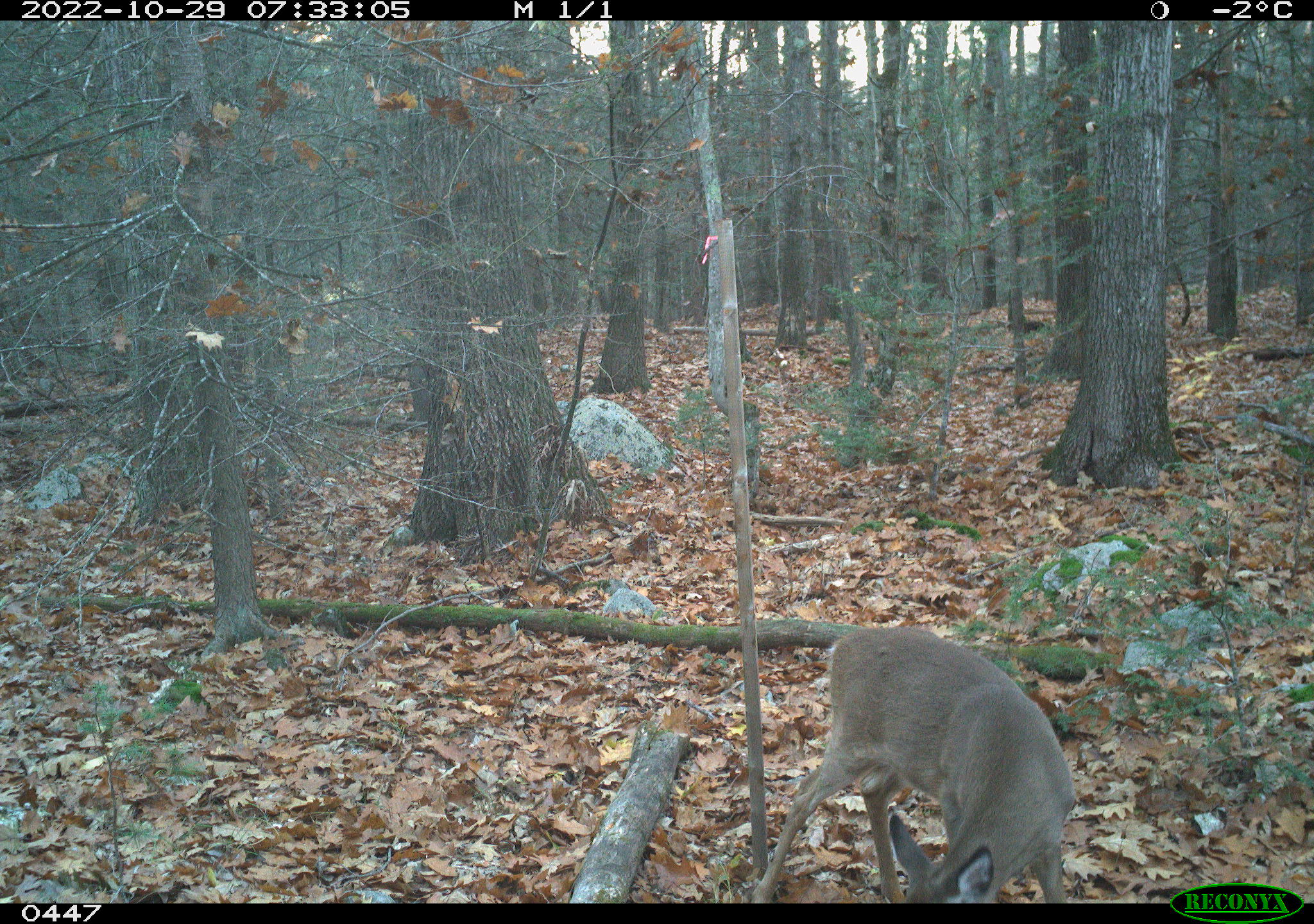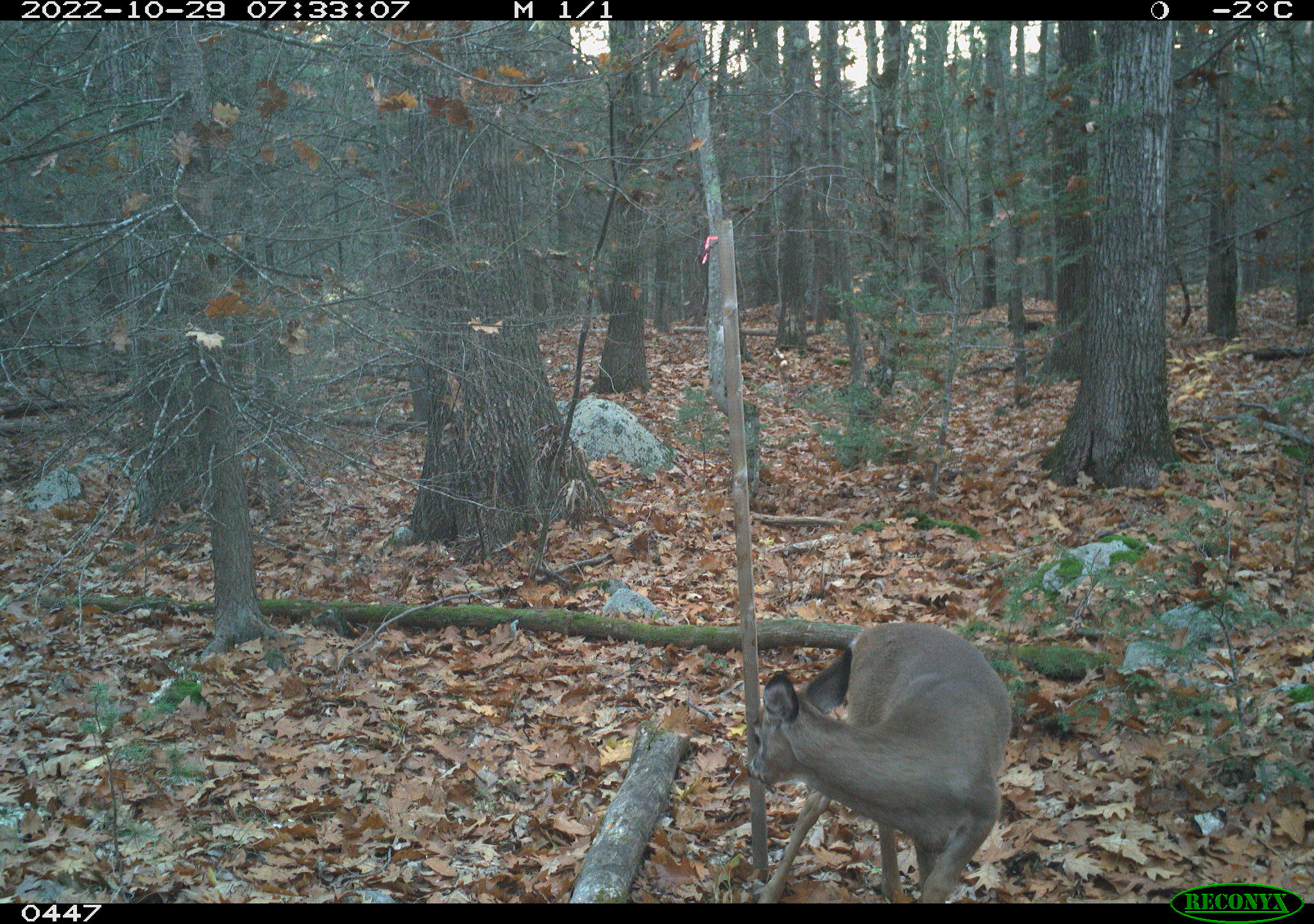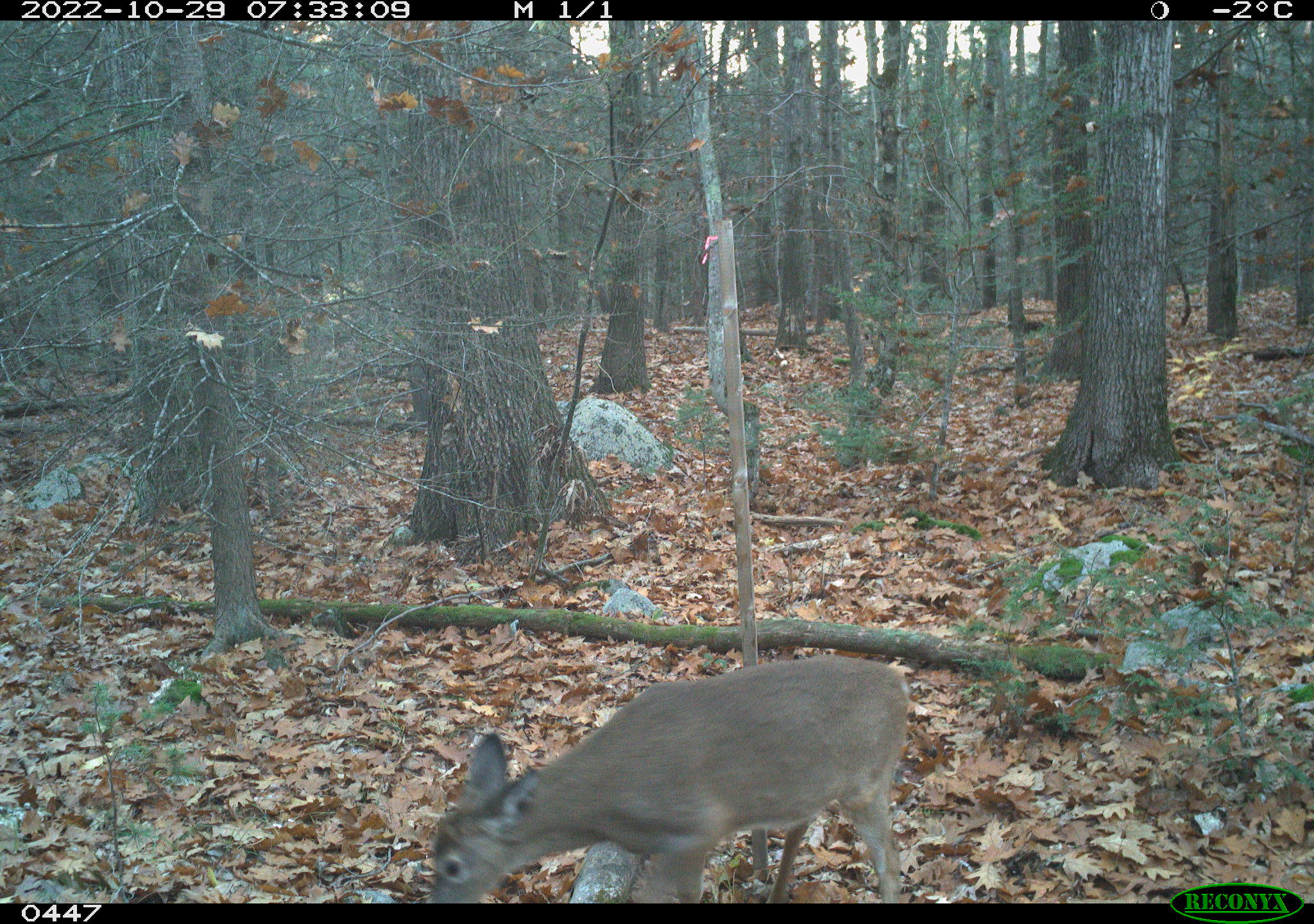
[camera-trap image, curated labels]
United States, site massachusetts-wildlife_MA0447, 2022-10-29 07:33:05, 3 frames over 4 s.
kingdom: Animalia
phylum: Chordata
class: Mammalia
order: Artiodactyla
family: Cervidae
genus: Odocoileus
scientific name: Odocoileus virginianus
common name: white-tailed deer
White-tailed deer (Odocoileus virginianus).